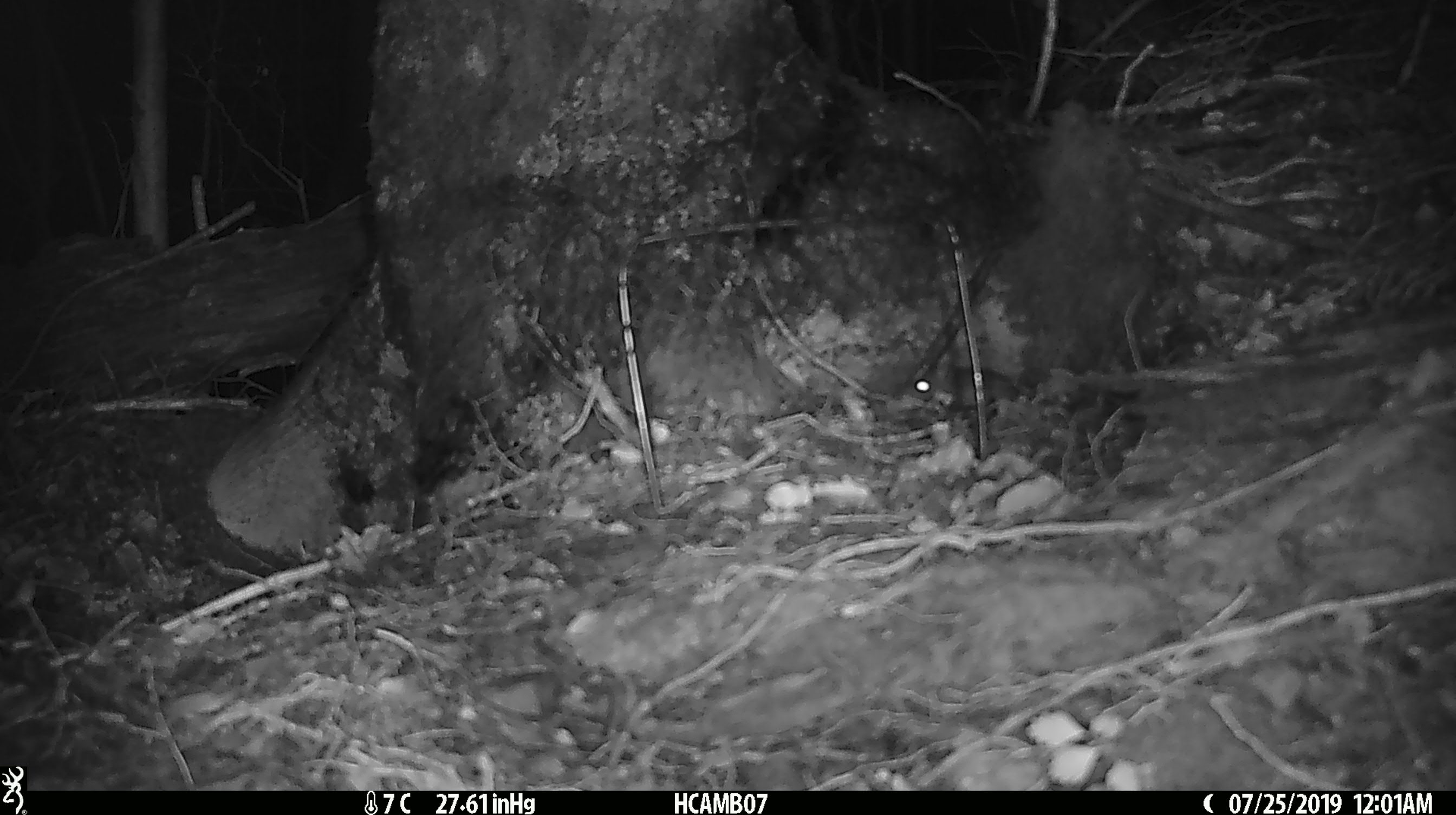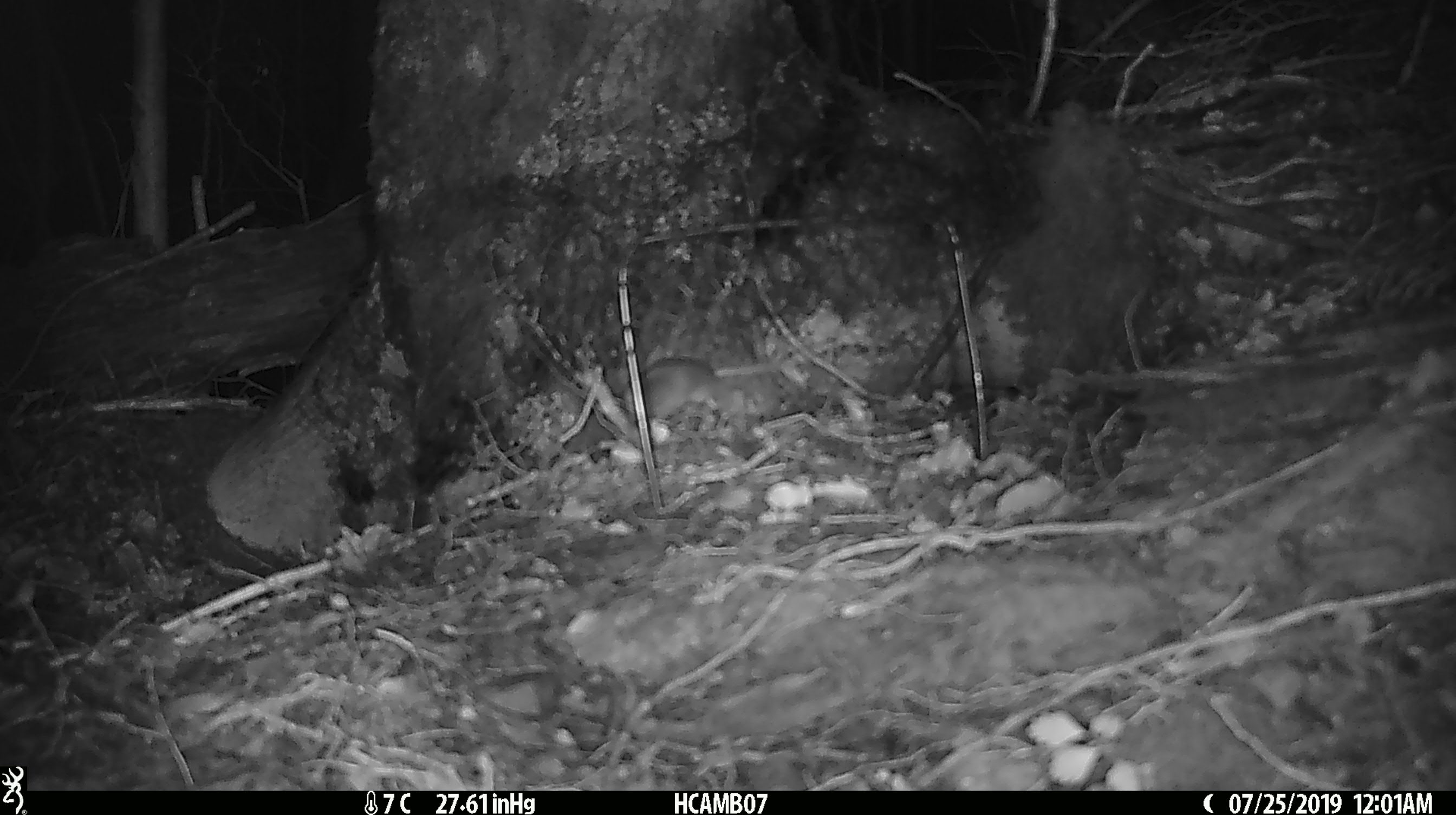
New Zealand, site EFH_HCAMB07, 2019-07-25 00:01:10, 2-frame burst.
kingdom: Animalia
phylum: Chordata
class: Mammalia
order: Rodentia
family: Muridae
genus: Mus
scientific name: Mus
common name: mouse